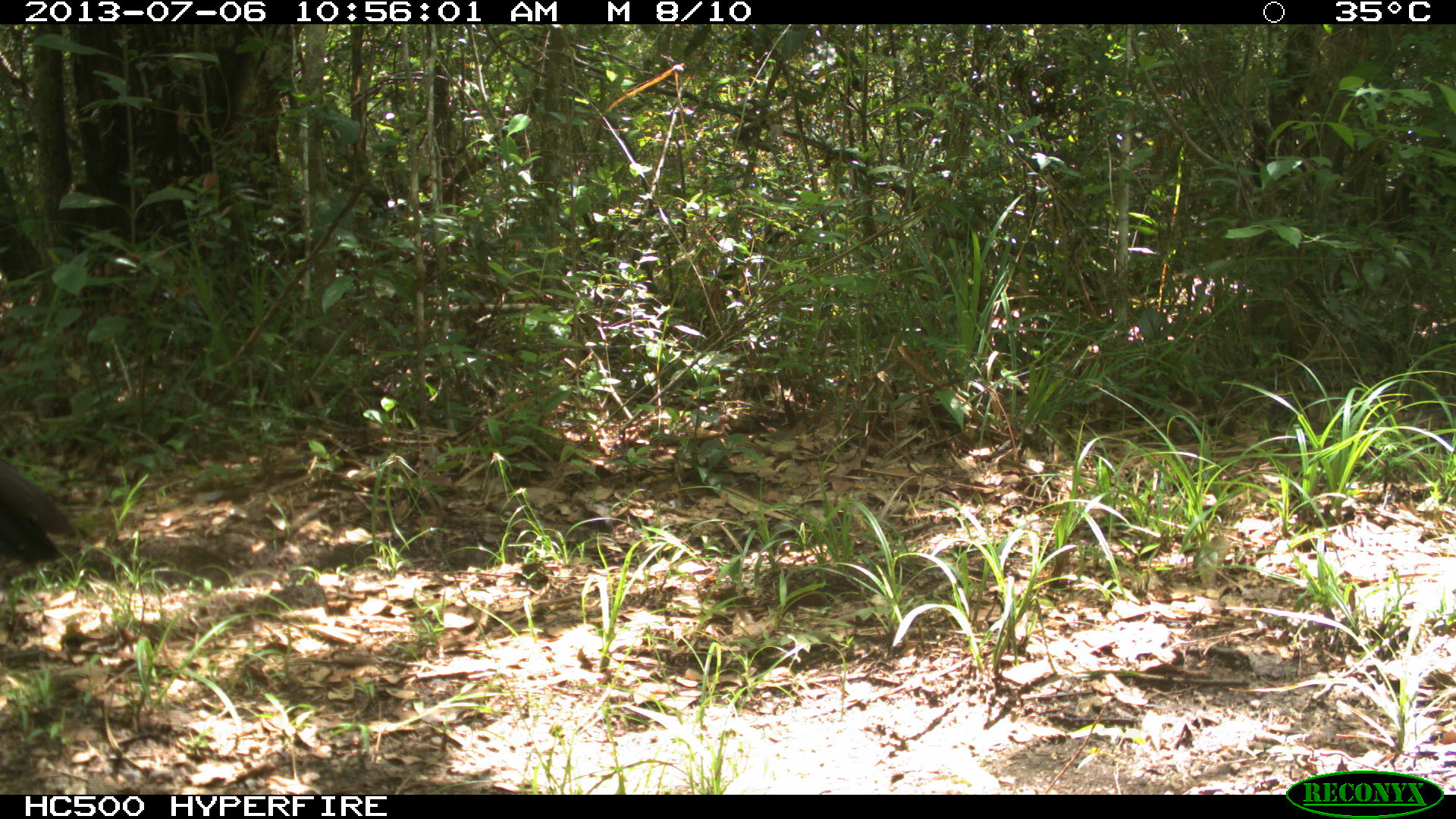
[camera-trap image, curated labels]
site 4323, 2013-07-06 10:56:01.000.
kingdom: Animalia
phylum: Chordata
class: Aves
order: Galliformes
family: Cracidae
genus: Crax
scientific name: Crax rubra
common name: great curassow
Crax rubra (great curassow), count 1, sex female.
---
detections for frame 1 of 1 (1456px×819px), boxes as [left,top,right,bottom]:
crax rubra: [0,460,81,593]